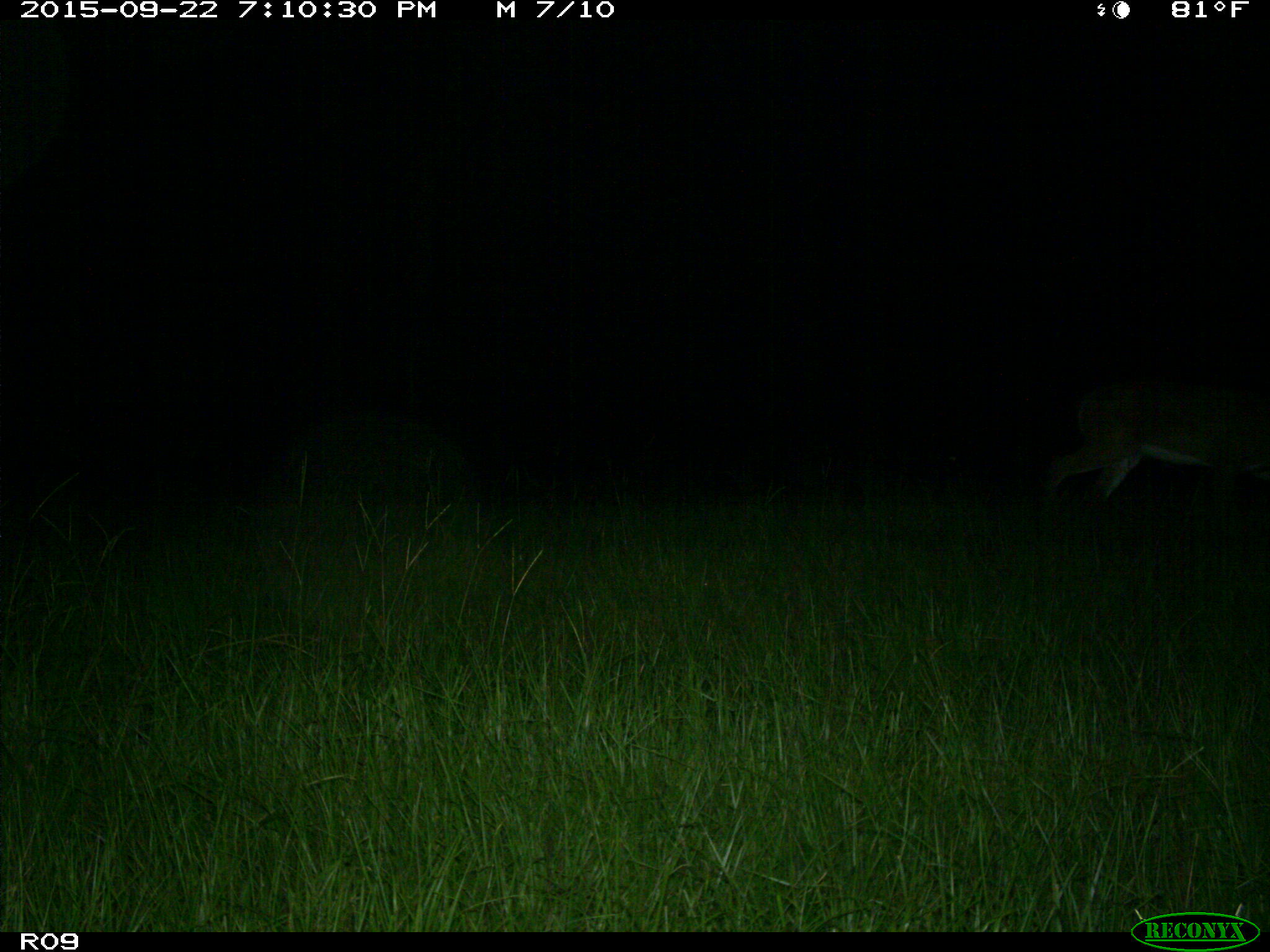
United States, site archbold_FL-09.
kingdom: Animalia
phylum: Chordata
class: Mammalia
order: Artiodactyla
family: Cervidae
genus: Odocoileus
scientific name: Odocoileus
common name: deer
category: unidentified deer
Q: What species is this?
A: Unidentified deer (deer) (Odocoileus).